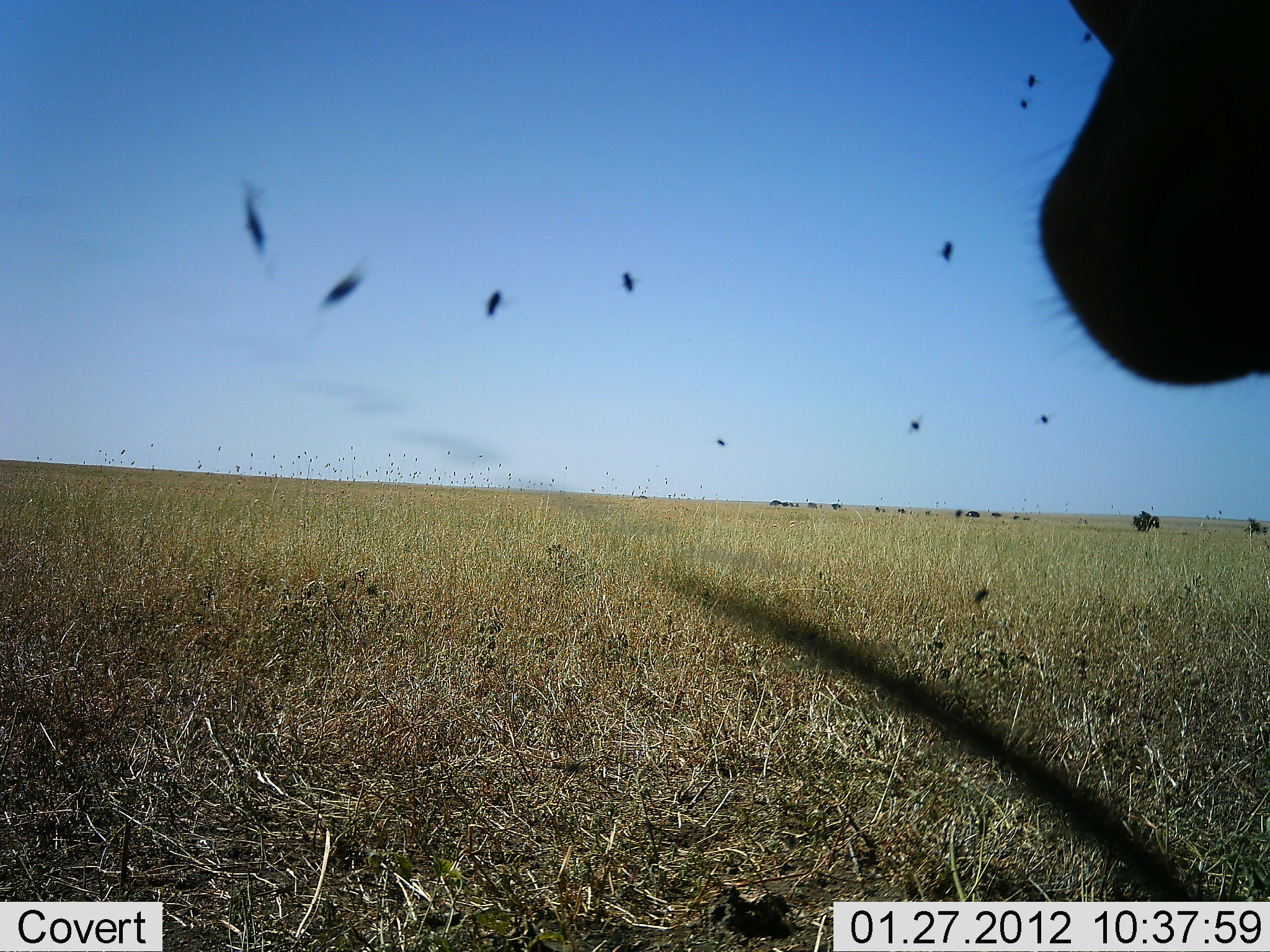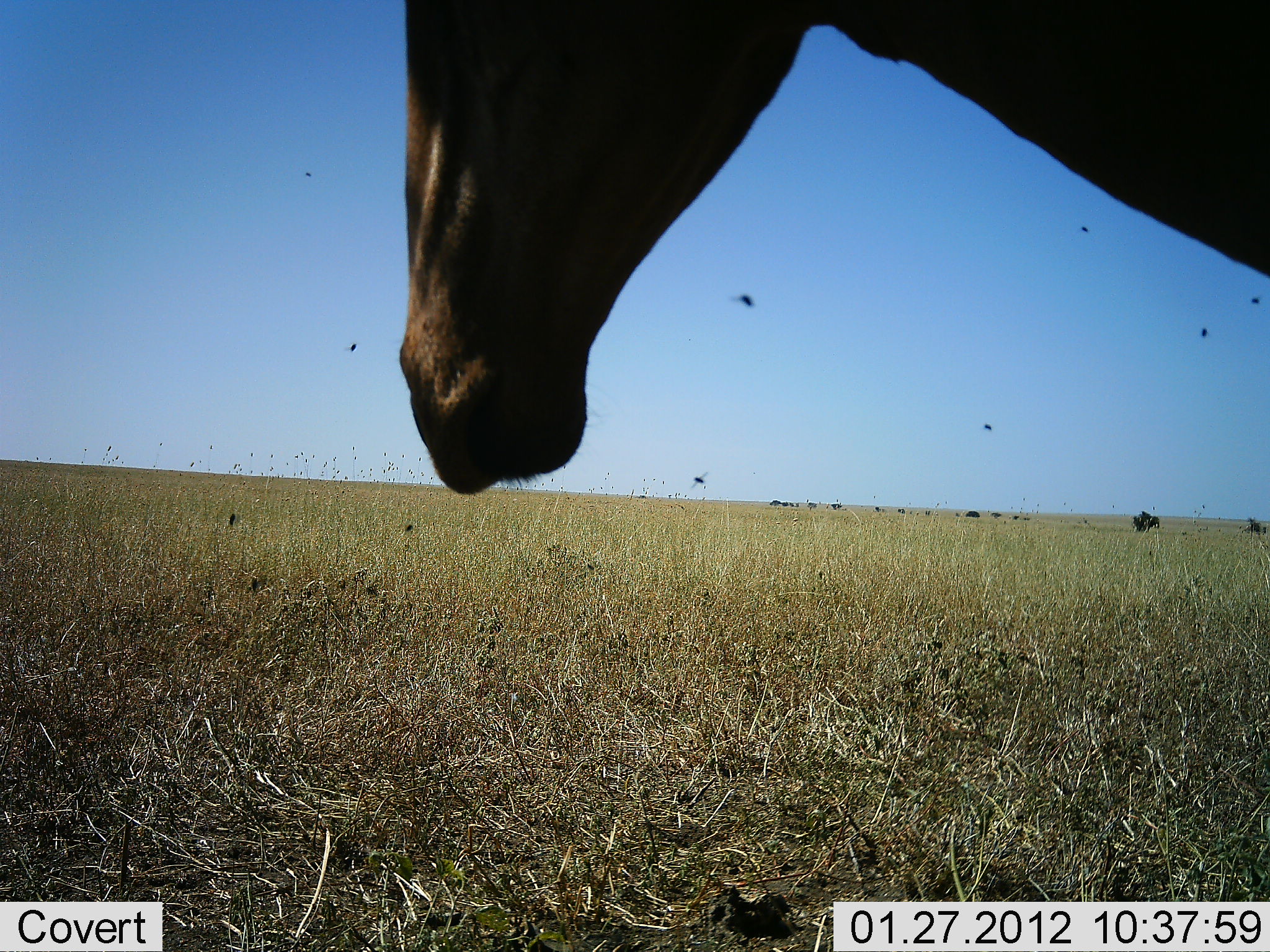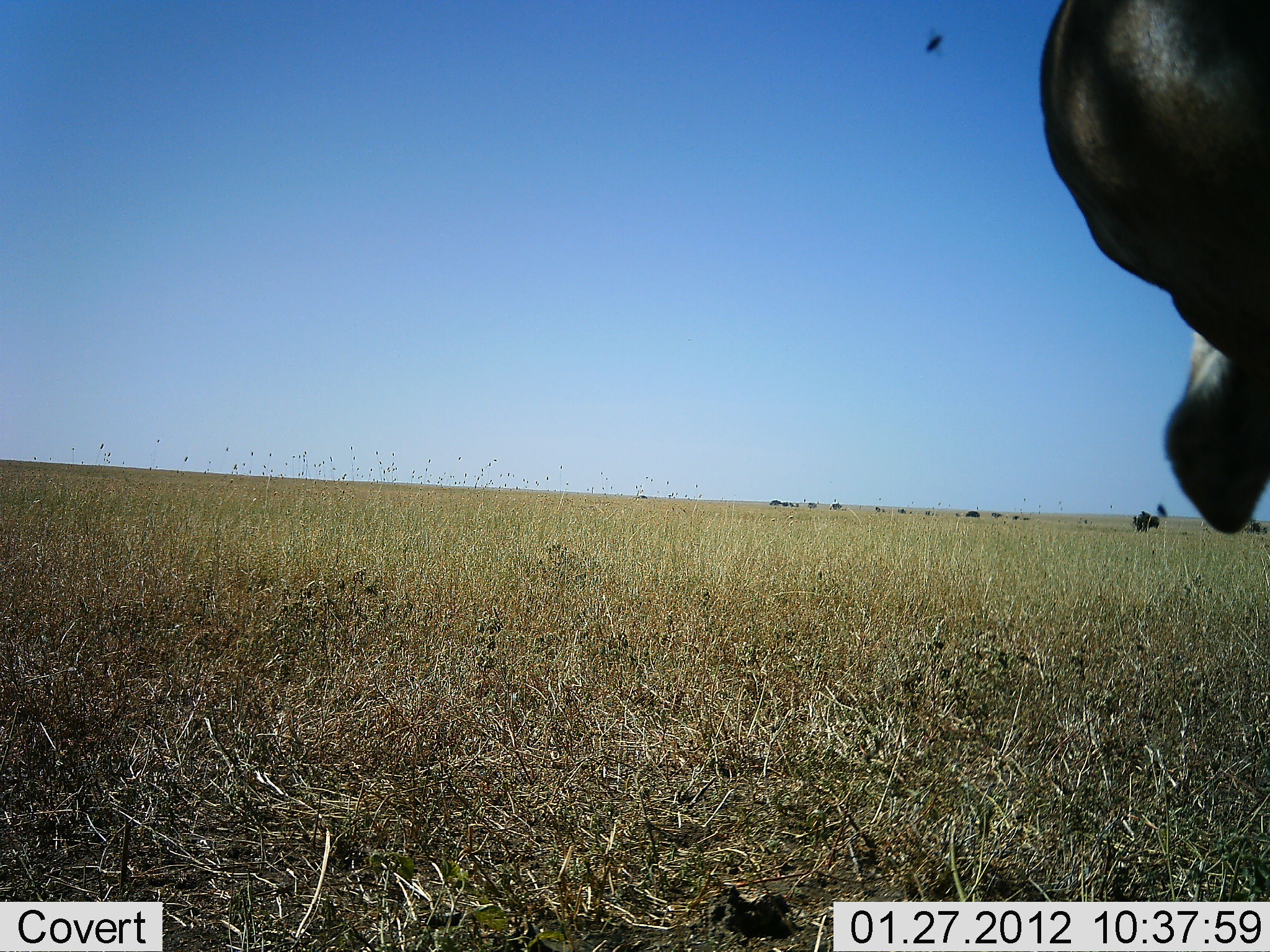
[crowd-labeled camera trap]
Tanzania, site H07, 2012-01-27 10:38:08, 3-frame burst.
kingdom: Animalia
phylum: Chordata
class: Mammalia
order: Artiodactyla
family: Bovidae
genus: Alcelaphus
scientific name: Alcelaphus buselaphus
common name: hartebeest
Hartebeest (Alcelaphus buselaphus), count 1. Behavior (volunteer vote fractions): standing 86%, resting 0%, moving 14%, interacting 0%. Young present (vote fraction): 0%. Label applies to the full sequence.